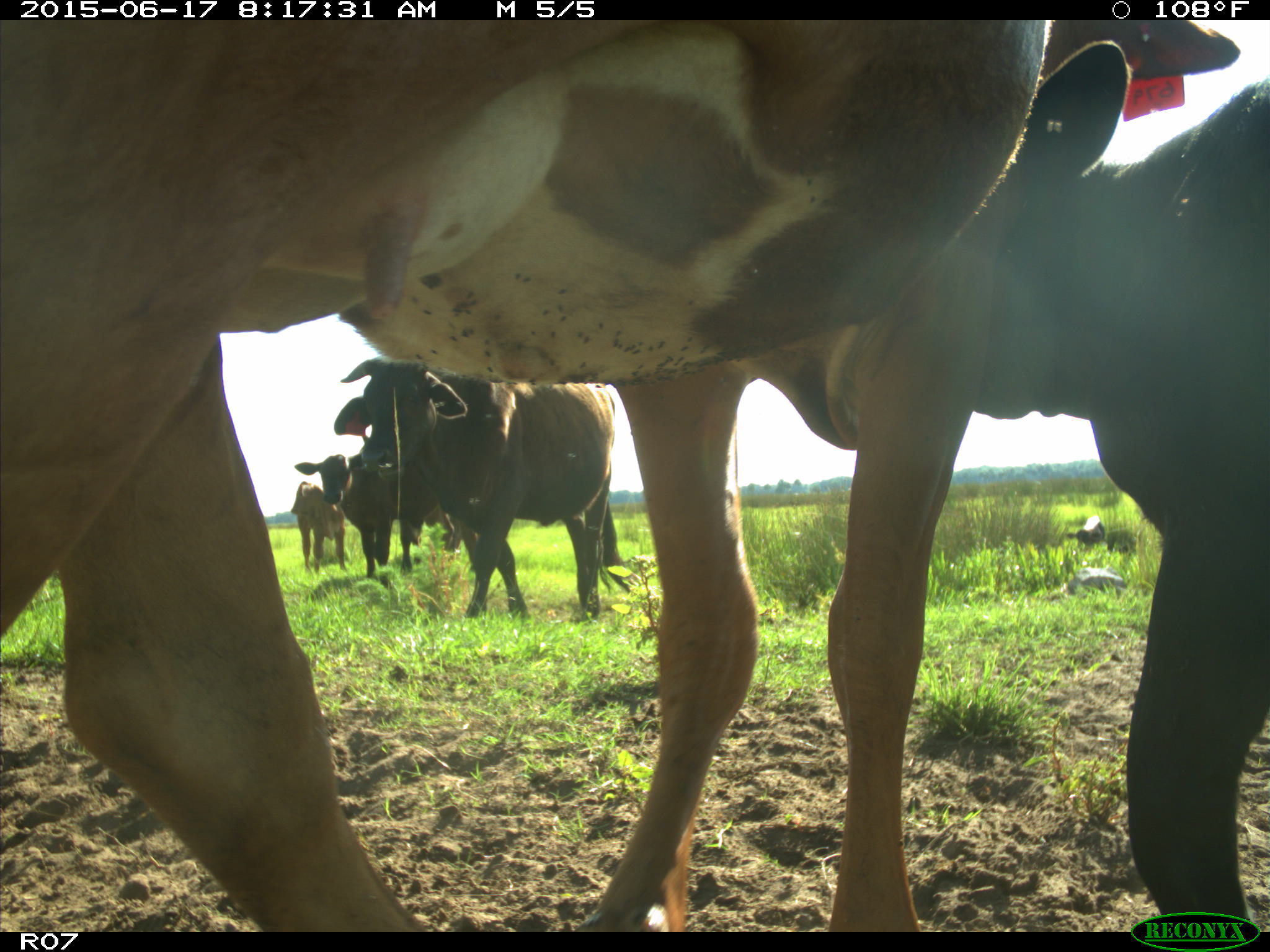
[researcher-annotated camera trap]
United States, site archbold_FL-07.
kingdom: Animalia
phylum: Chordata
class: Mammalia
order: Artiodactyla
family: Bovidae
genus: Bos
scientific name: Bos taurus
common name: domestic cow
Bos taurus (domestic cow).